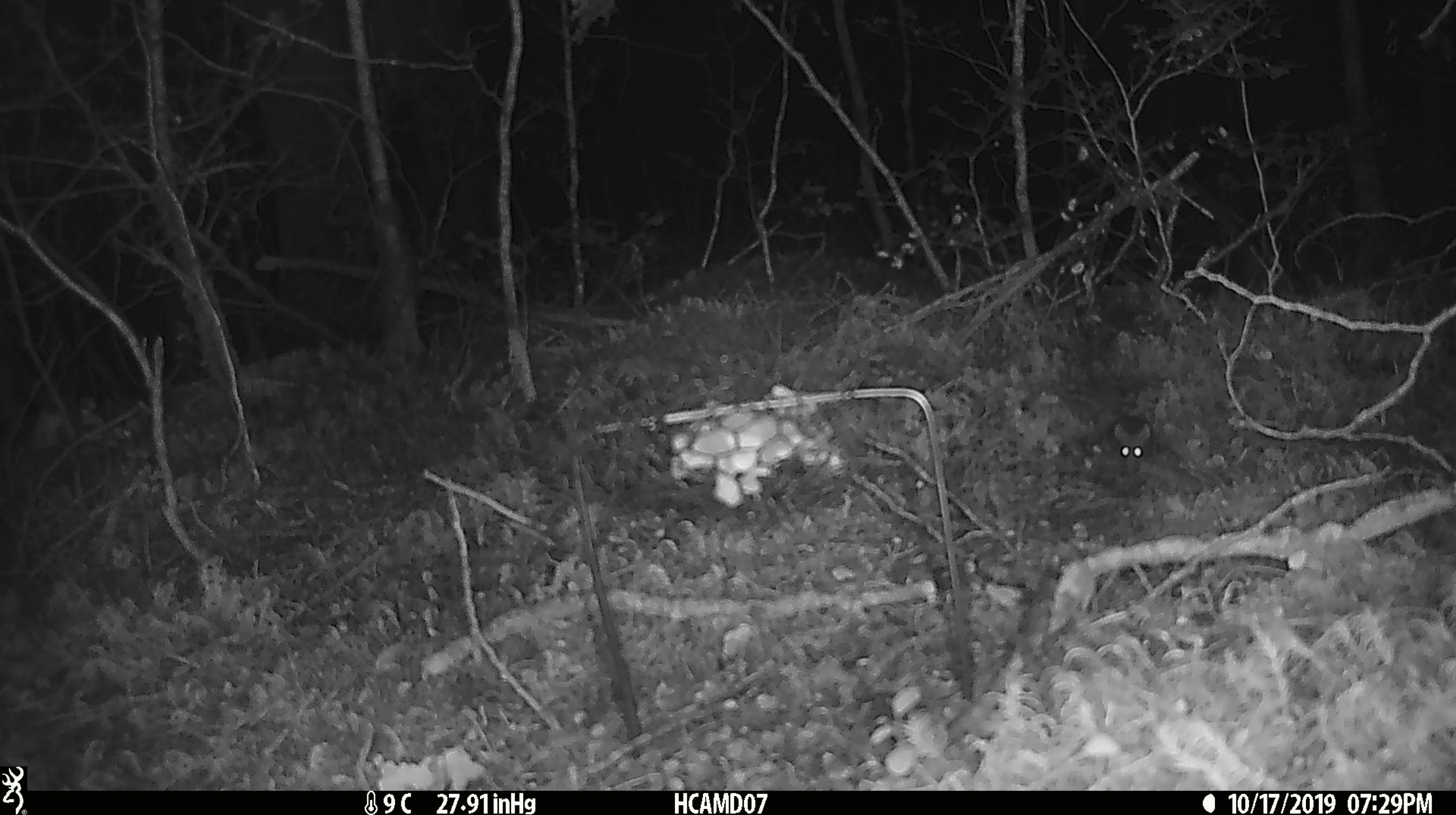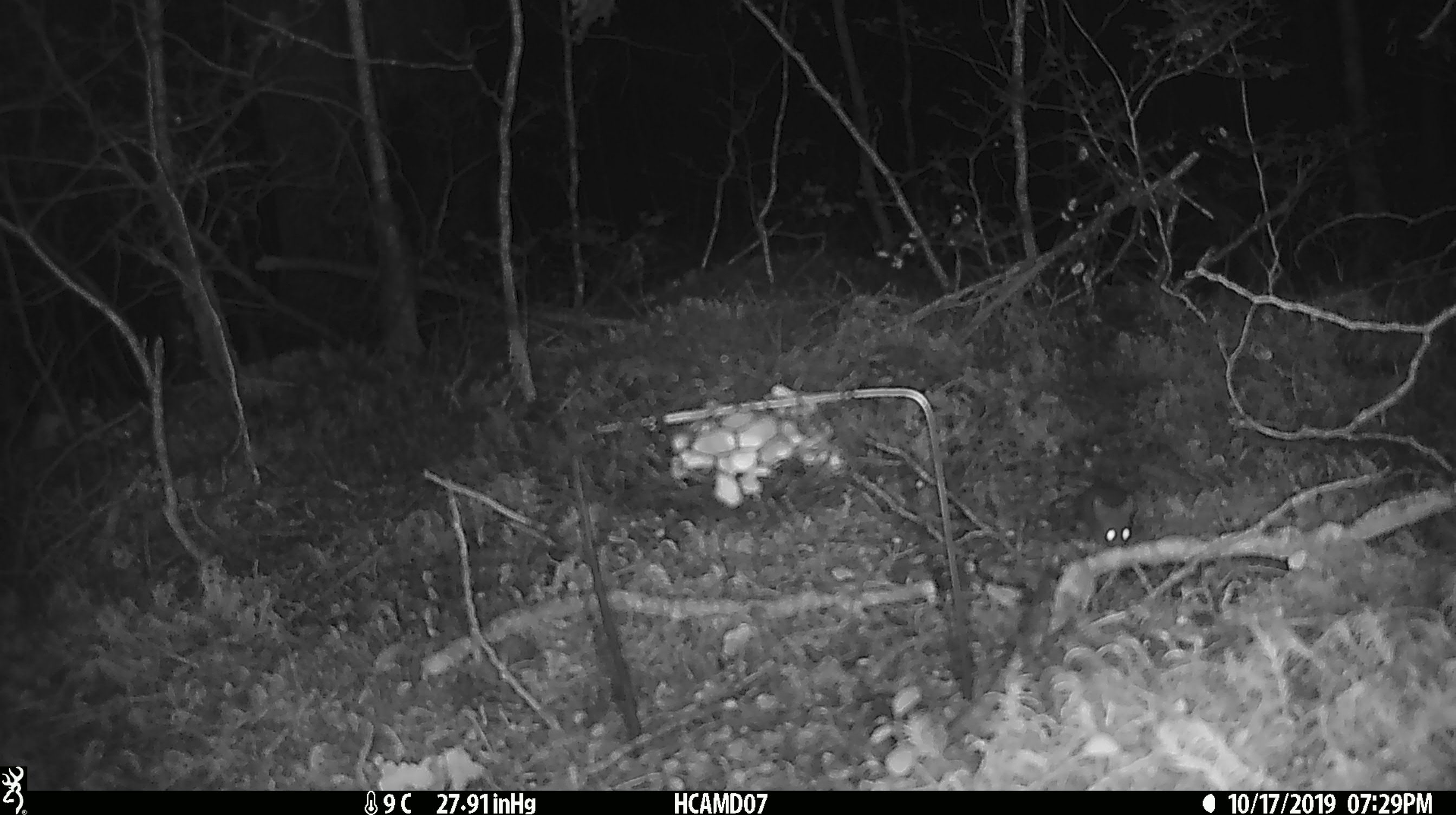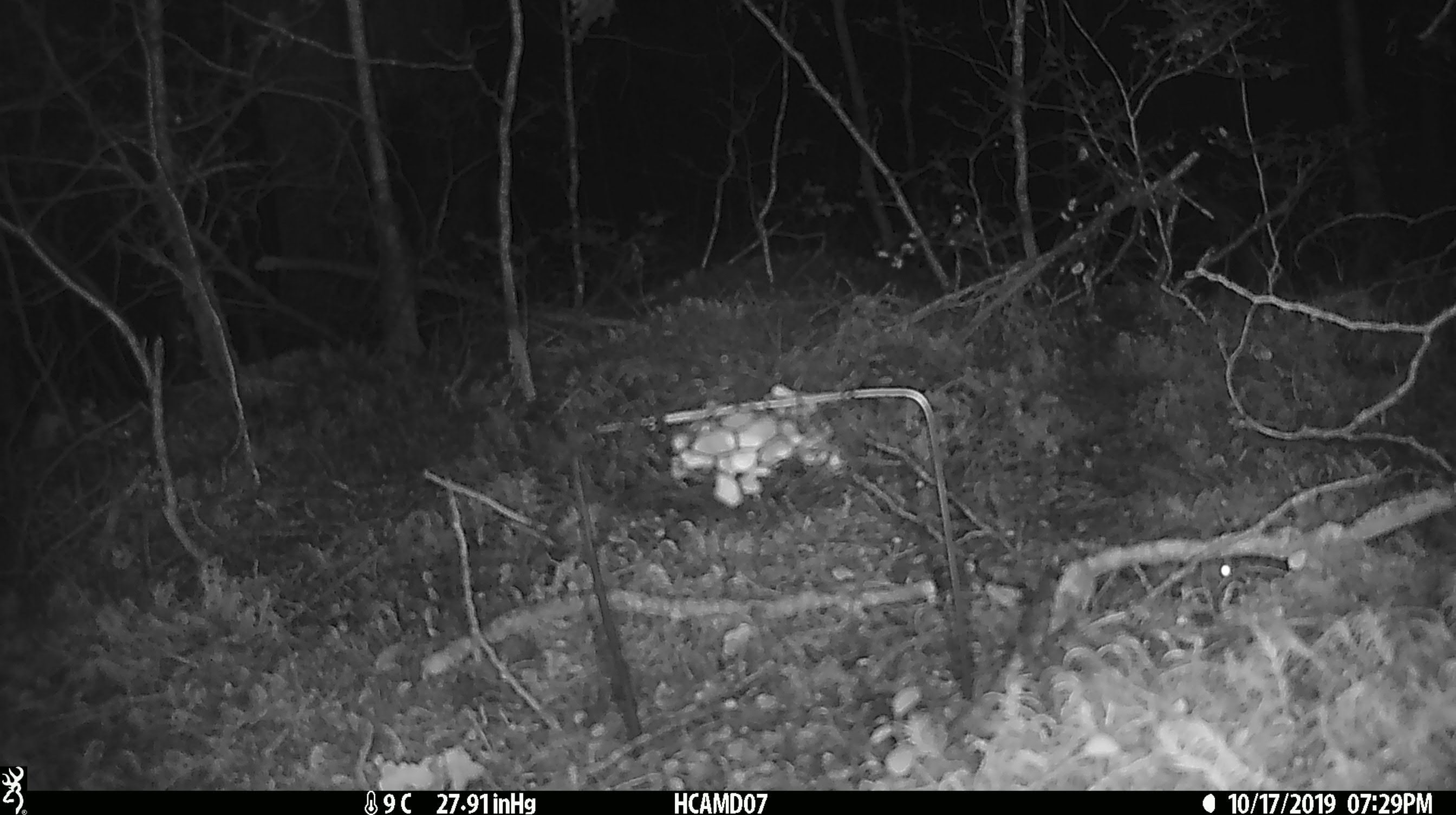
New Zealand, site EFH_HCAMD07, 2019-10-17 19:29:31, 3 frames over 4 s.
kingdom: Animalia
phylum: Chordata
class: Mammalia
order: Rodentia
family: Muridae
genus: Mus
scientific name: Mus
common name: mouse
Mouse (Mus).